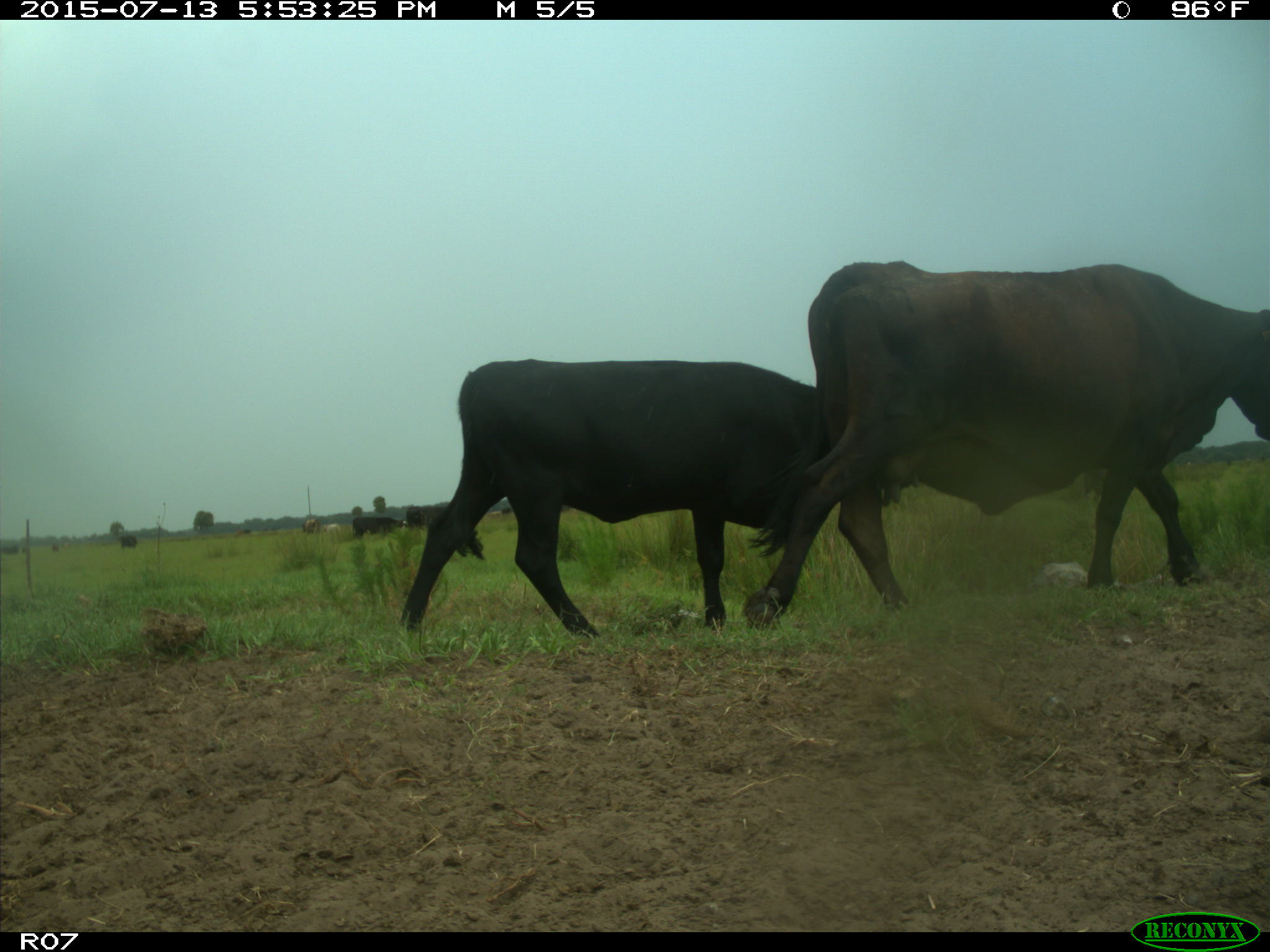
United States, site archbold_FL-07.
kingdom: Animalia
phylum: Chordata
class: Mammalia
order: Artiodactyla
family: Bovidae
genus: Bos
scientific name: Bos taurus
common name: domestic cow